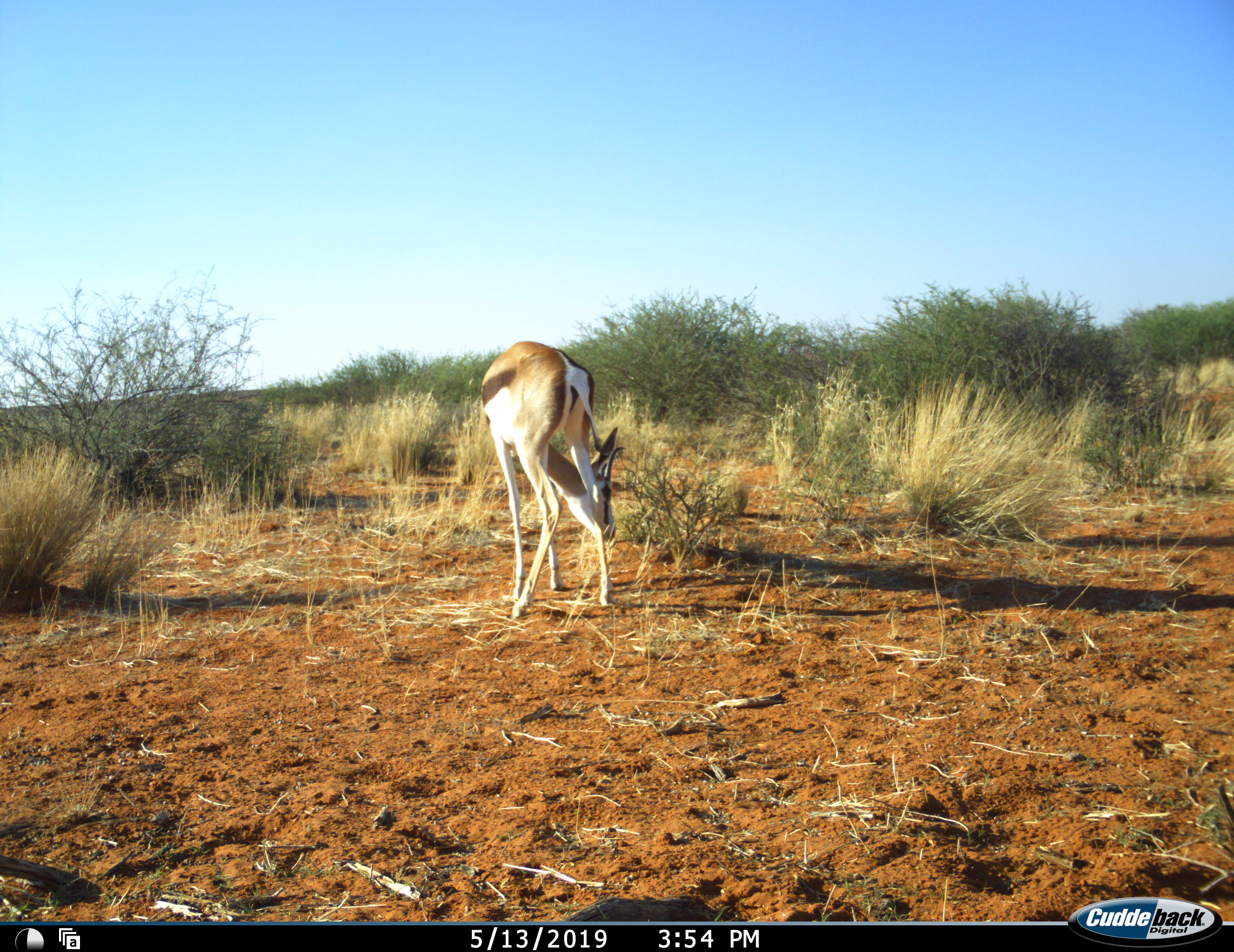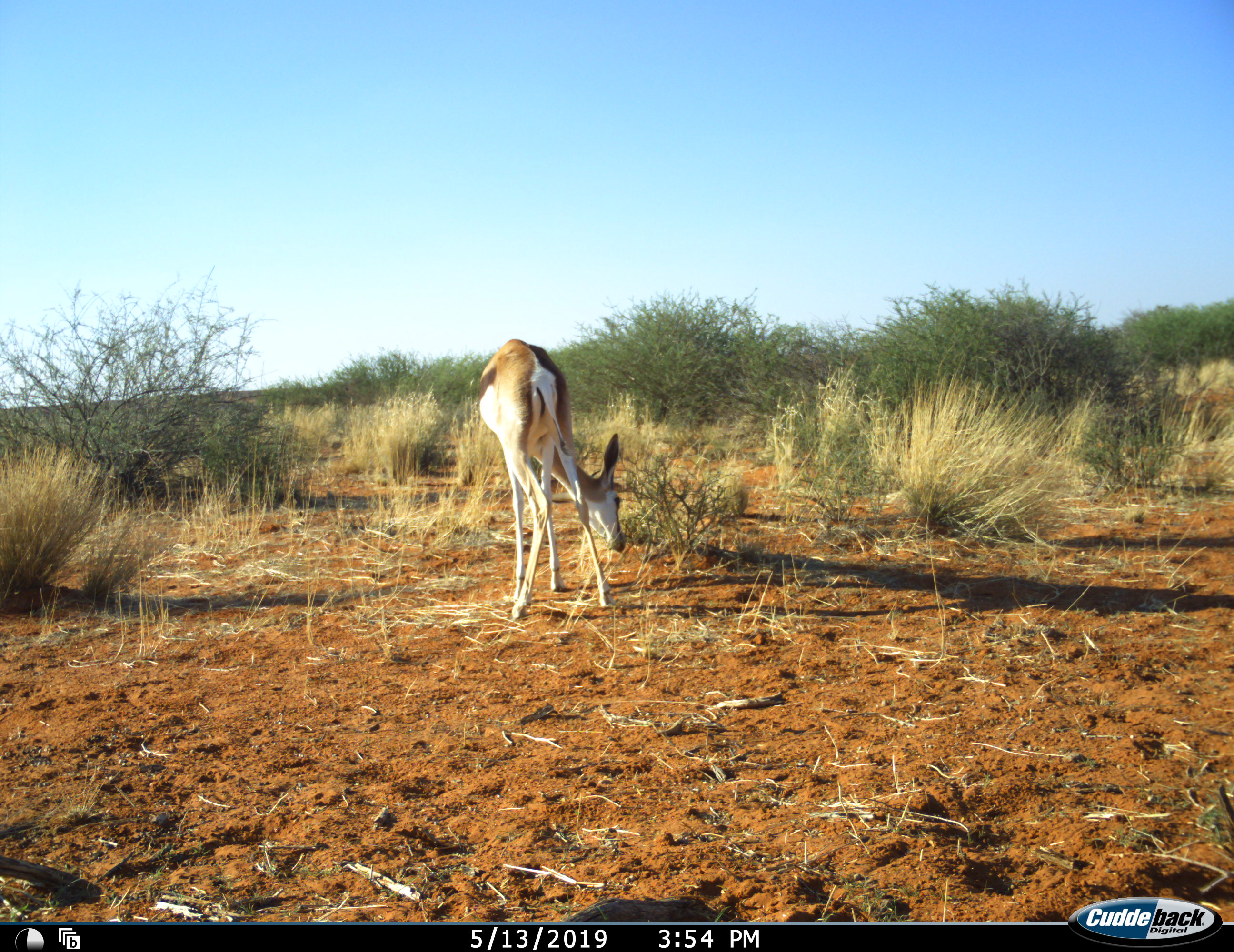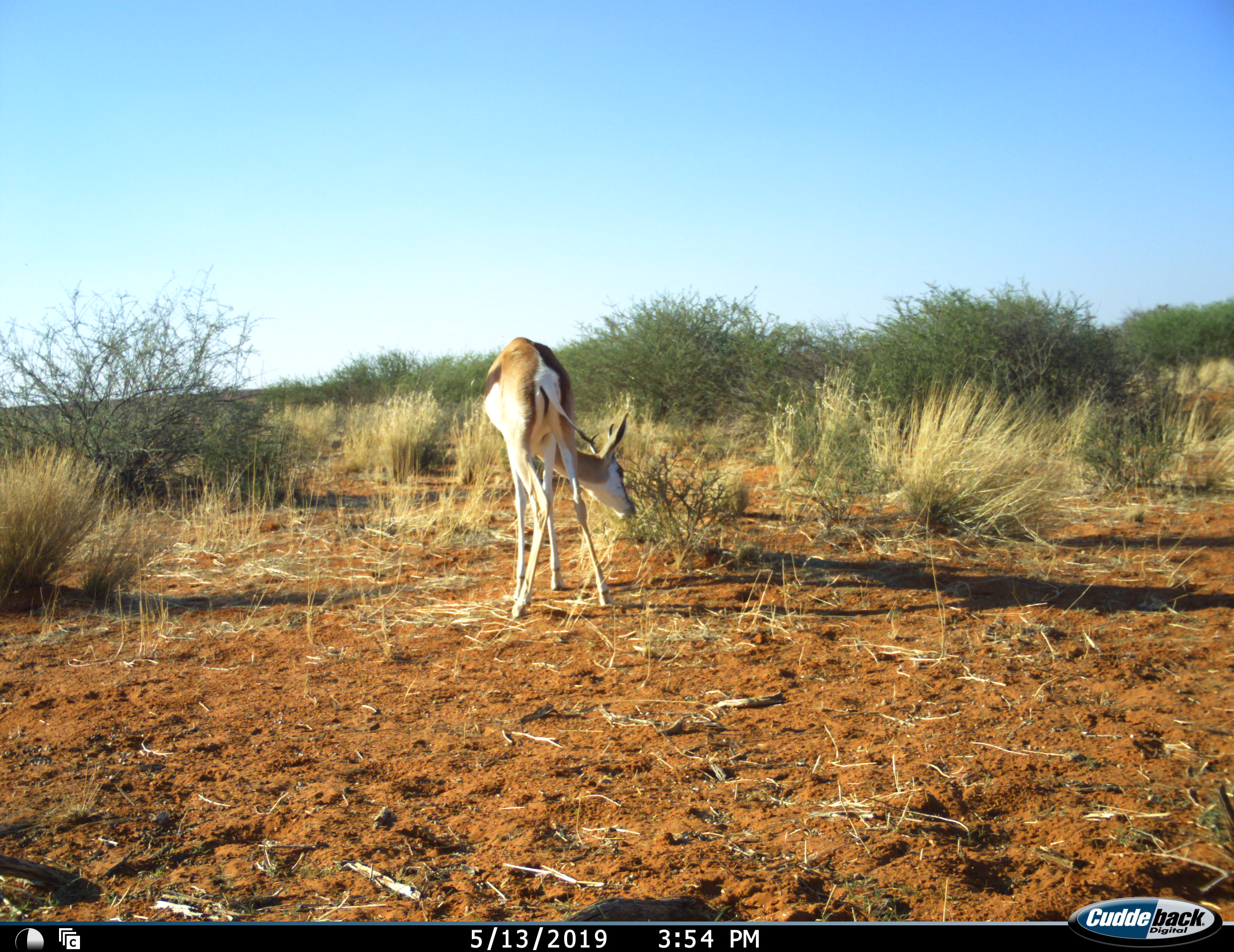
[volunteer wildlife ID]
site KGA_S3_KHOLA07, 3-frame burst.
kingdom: Animalia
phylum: Chordata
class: Mammalia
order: Artiodactyla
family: Bovidae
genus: Antidorcas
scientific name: Antidorcas marsupialis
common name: springbok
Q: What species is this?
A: Springbok (Antidorcas marsupialis).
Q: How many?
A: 1.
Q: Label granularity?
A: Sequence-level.